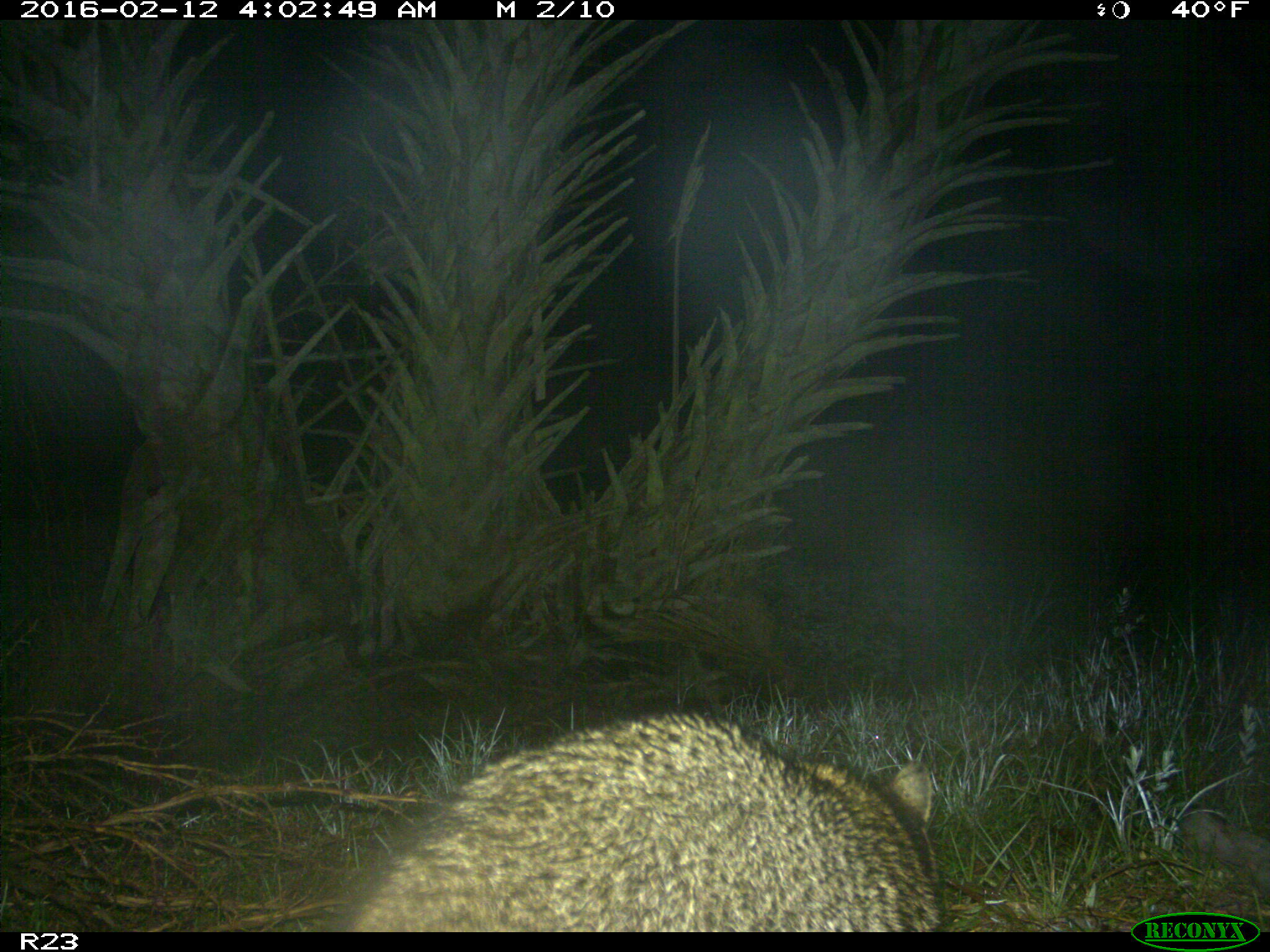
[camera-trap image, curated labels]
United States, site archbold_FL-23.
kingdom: Animalia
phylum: Chordata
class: Mammalia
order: Carnivora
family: Procyonidae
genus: Procyon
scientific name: Procyon lotor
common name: common raccoon